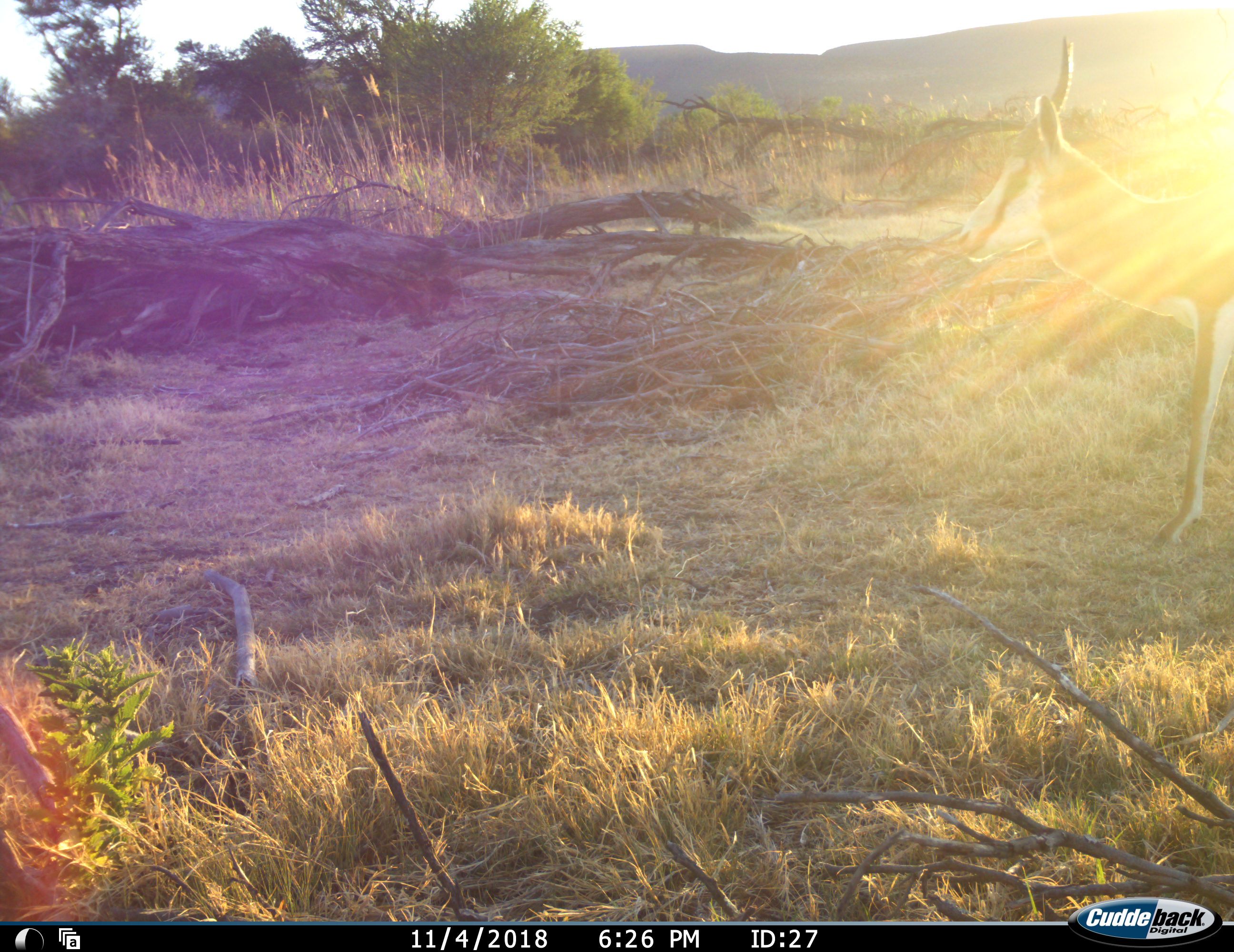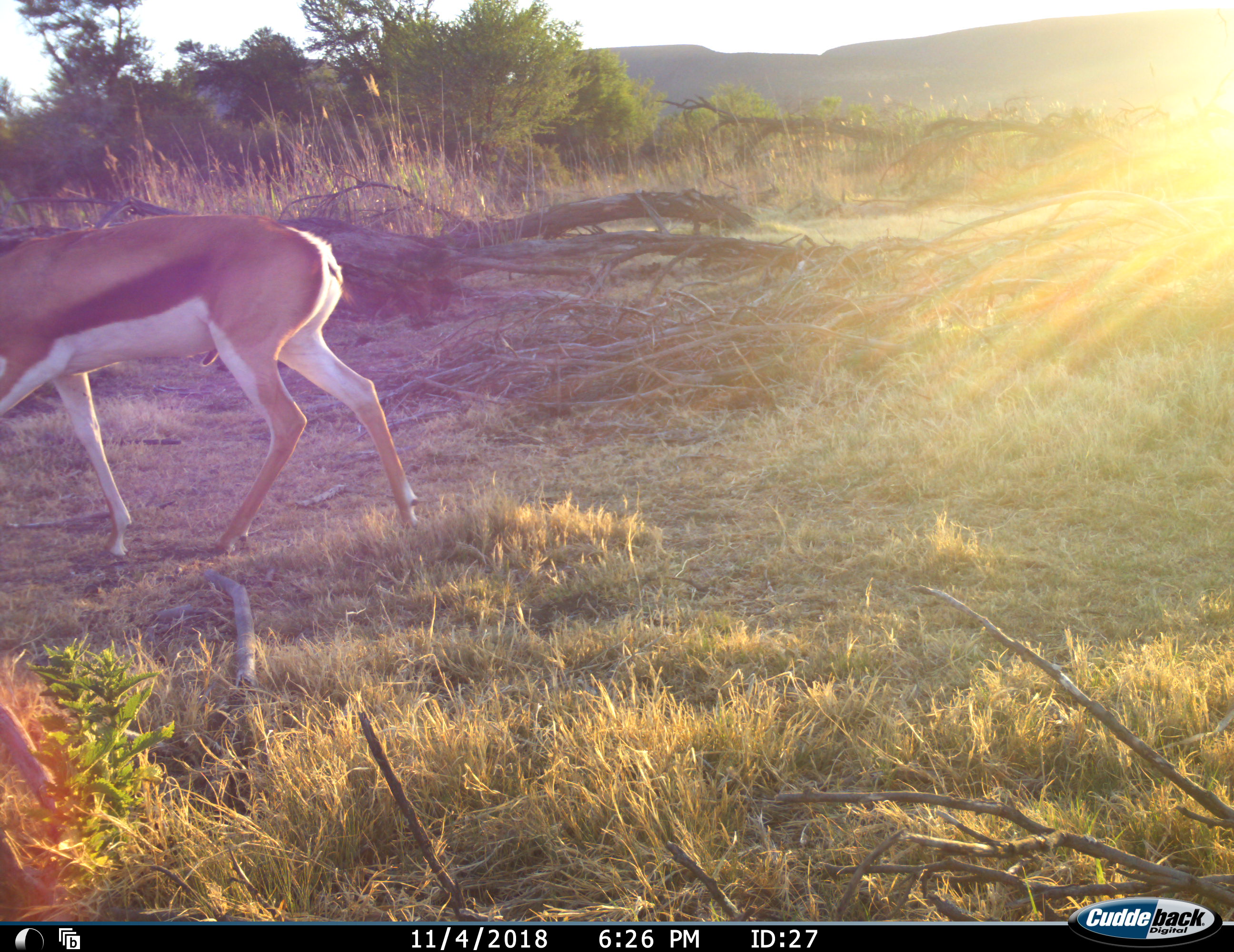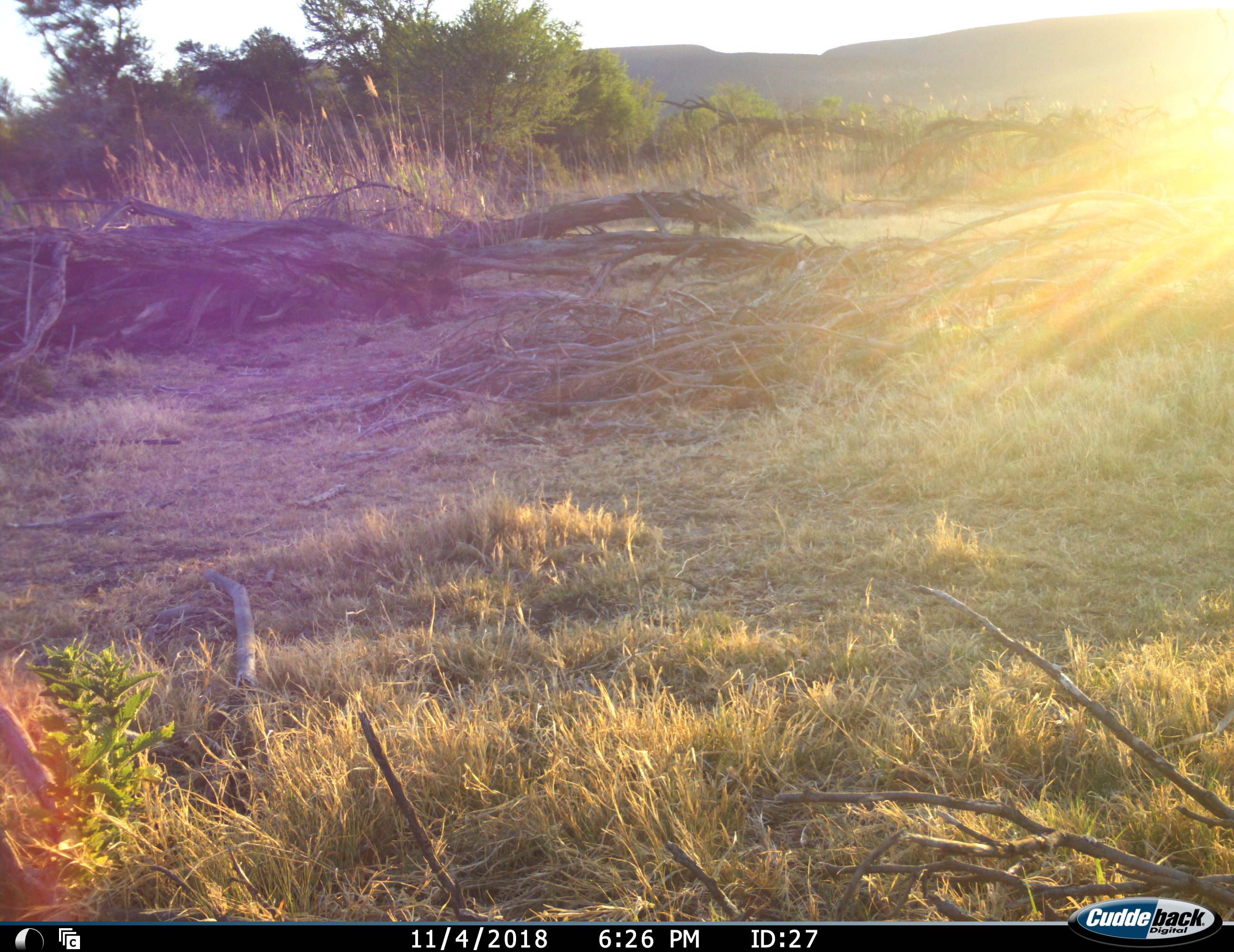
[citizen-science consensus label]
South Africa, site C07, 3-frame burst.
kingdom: Animalia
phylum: Chordata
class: Mammalia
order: Artiodactyla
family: Bovidae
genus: Antidorcas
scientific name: Antidorcas marsupialis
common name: springbok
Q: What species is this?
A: Springbok (Antidorcas marsupialis).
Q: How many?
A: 1.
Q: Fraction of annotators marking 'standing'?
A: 11%.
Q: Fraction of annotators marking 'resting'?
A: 0%.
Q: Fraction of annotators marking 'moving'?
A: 78%.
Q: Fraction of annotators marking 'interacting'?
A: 0%.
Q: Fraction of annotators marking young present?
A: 0%.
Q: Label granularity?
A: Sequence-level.